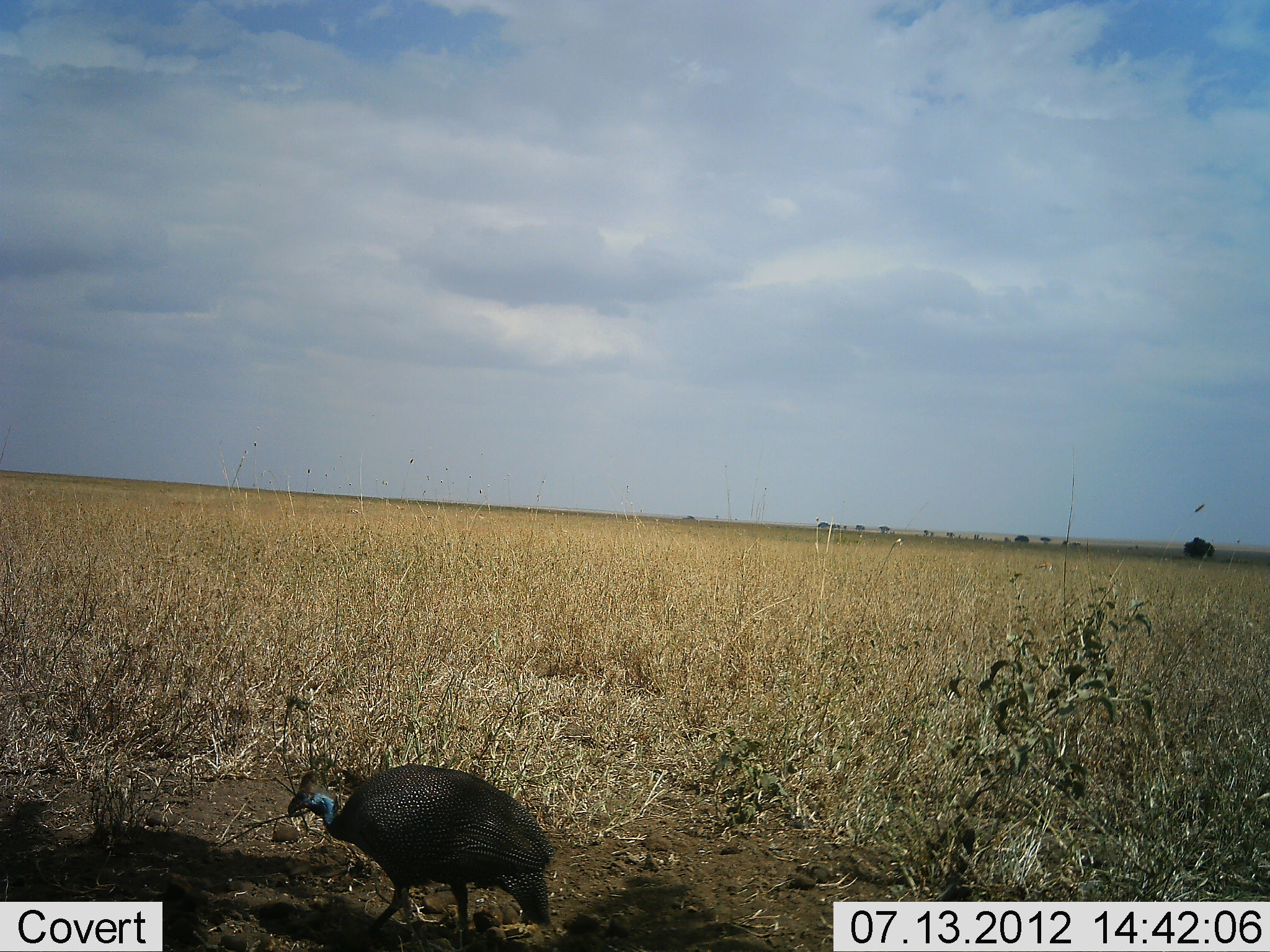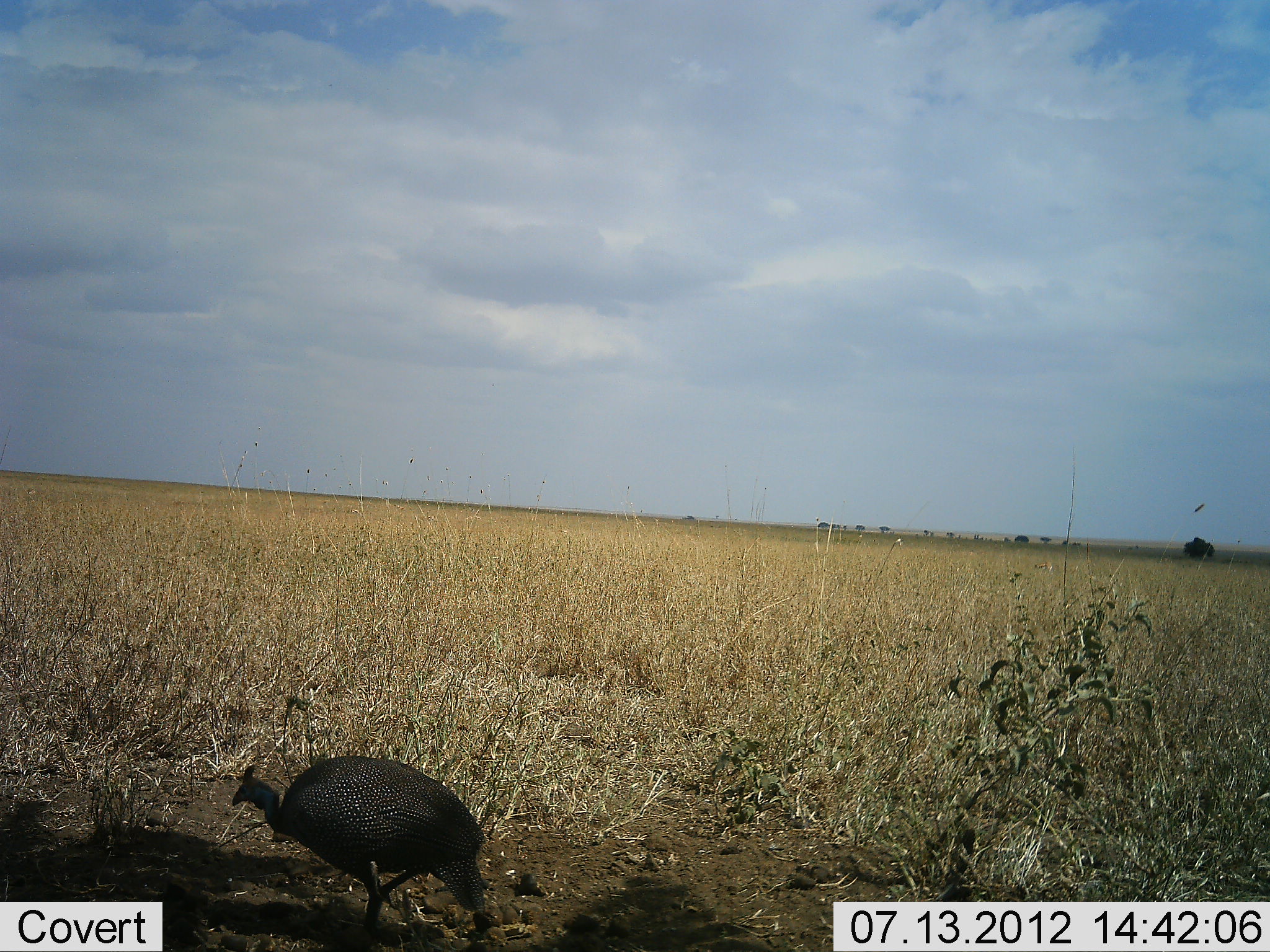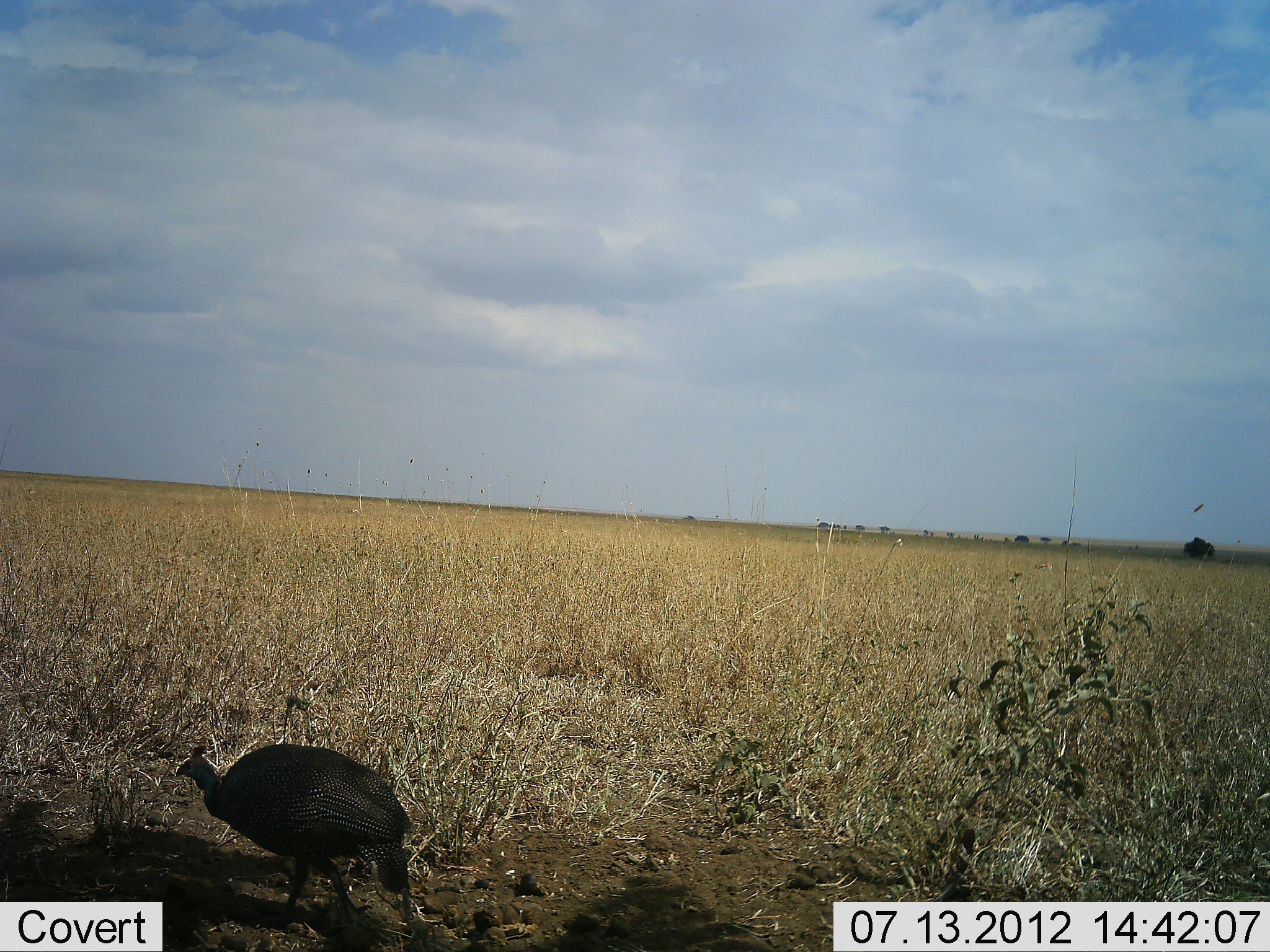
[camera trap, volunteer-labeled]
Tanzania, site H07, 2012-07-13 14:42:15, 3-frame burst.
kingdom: Animalia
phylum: Chordata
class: Aves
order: Galliformes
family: Numididae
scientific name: Numididae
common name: guinea fowl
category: guineafowl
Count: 1.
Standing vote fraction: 20%.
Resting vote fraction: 0%.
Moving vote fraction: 70%.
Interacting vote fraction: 0%.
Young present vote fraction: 0%.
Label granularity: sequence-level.